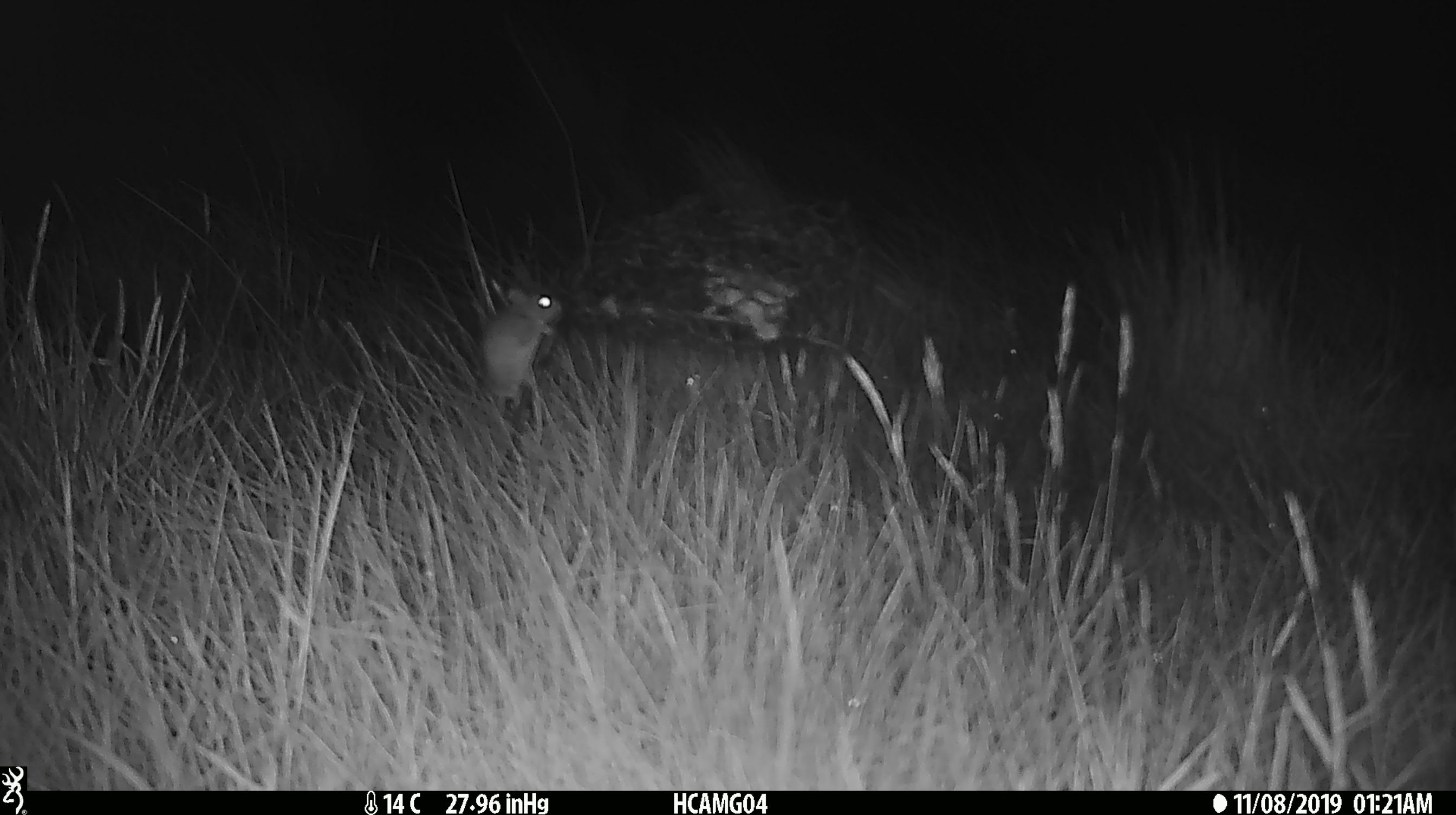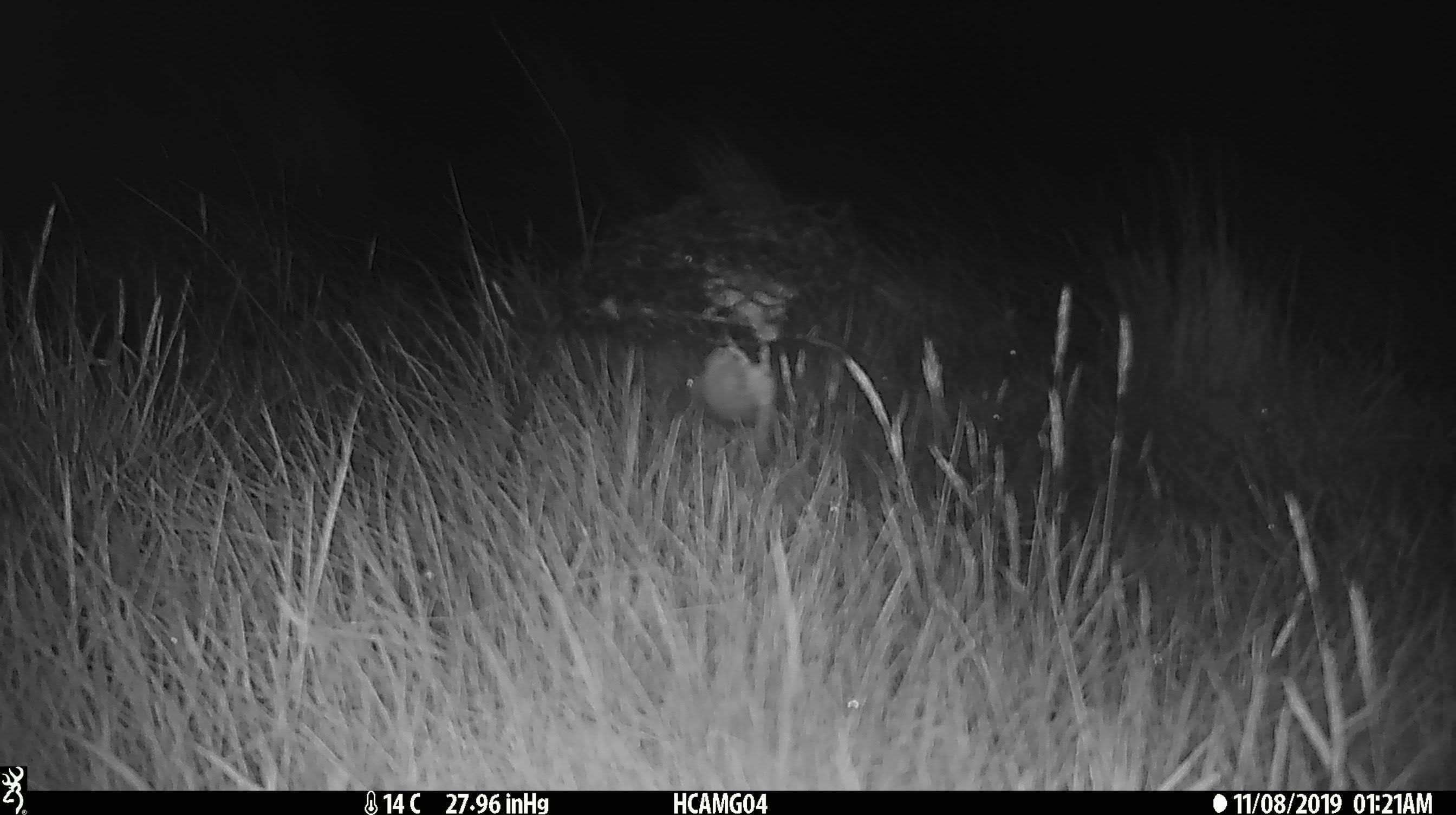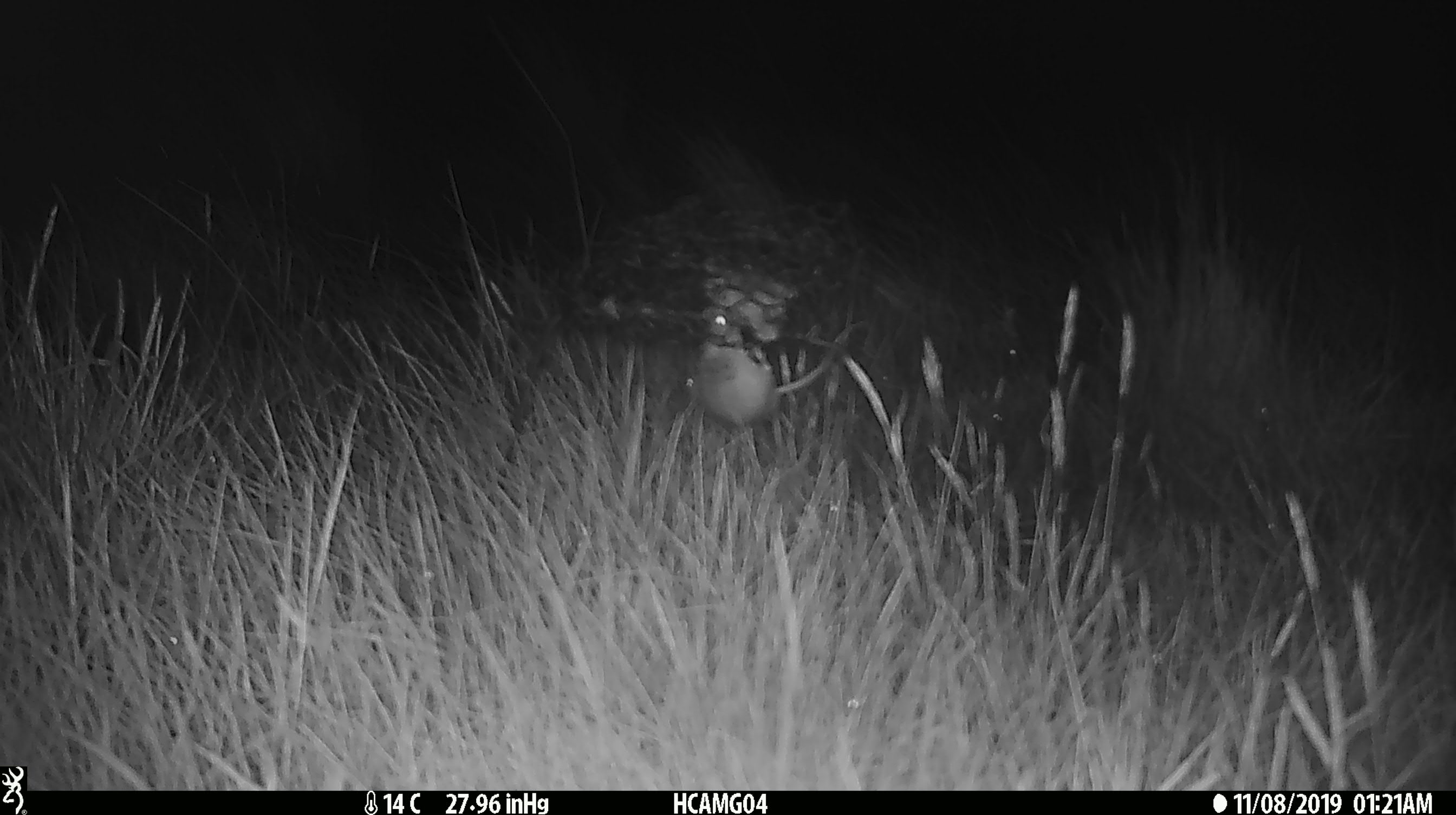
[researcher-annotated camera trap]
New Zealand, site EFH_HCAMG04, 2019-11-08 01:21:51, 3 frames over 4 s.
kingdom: Animalia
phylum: Chordata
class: Mammalia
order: Rodentia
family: Muridae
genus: Mus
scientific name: Mus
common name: mouse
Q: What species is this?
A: Mouse (Mus).